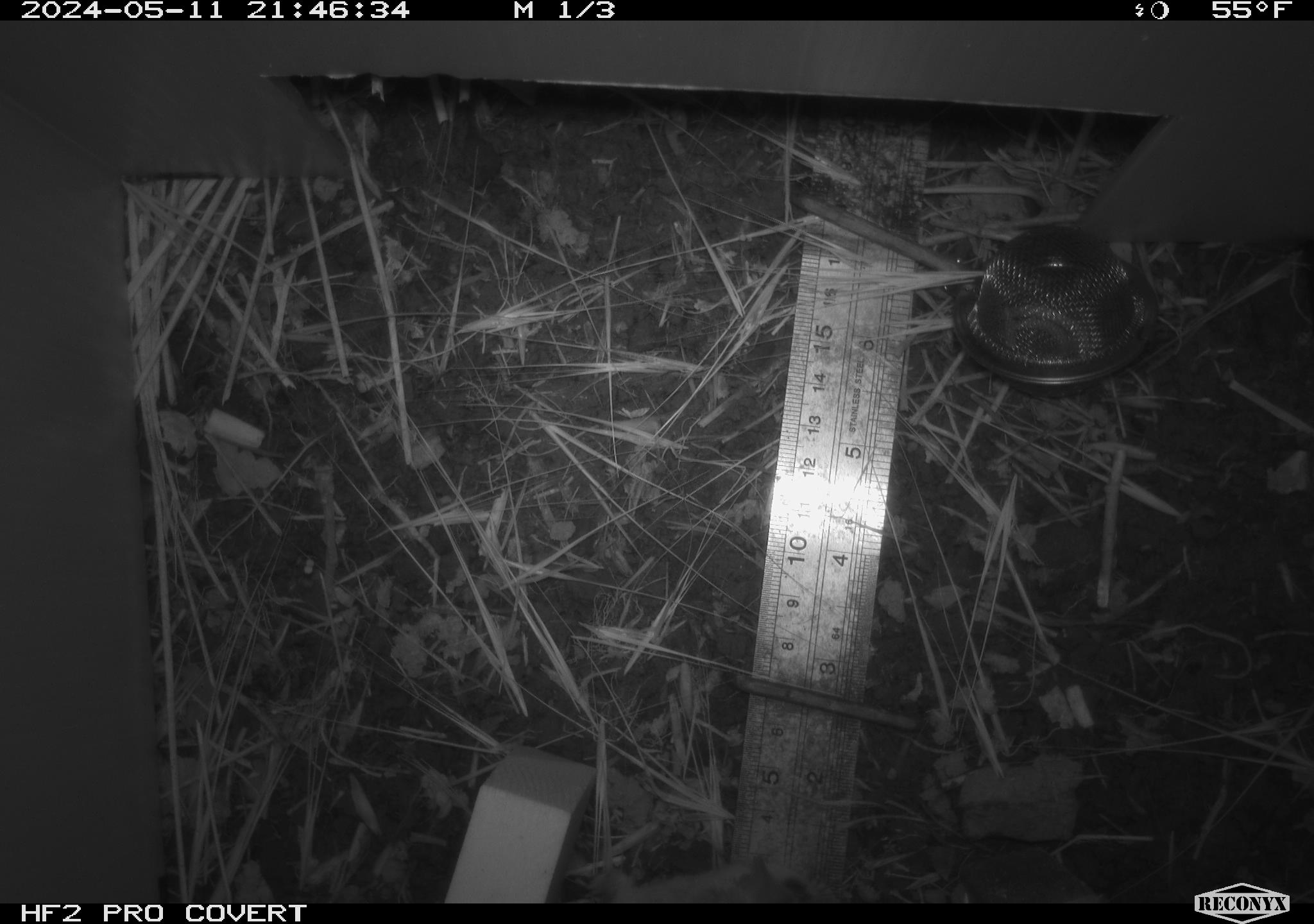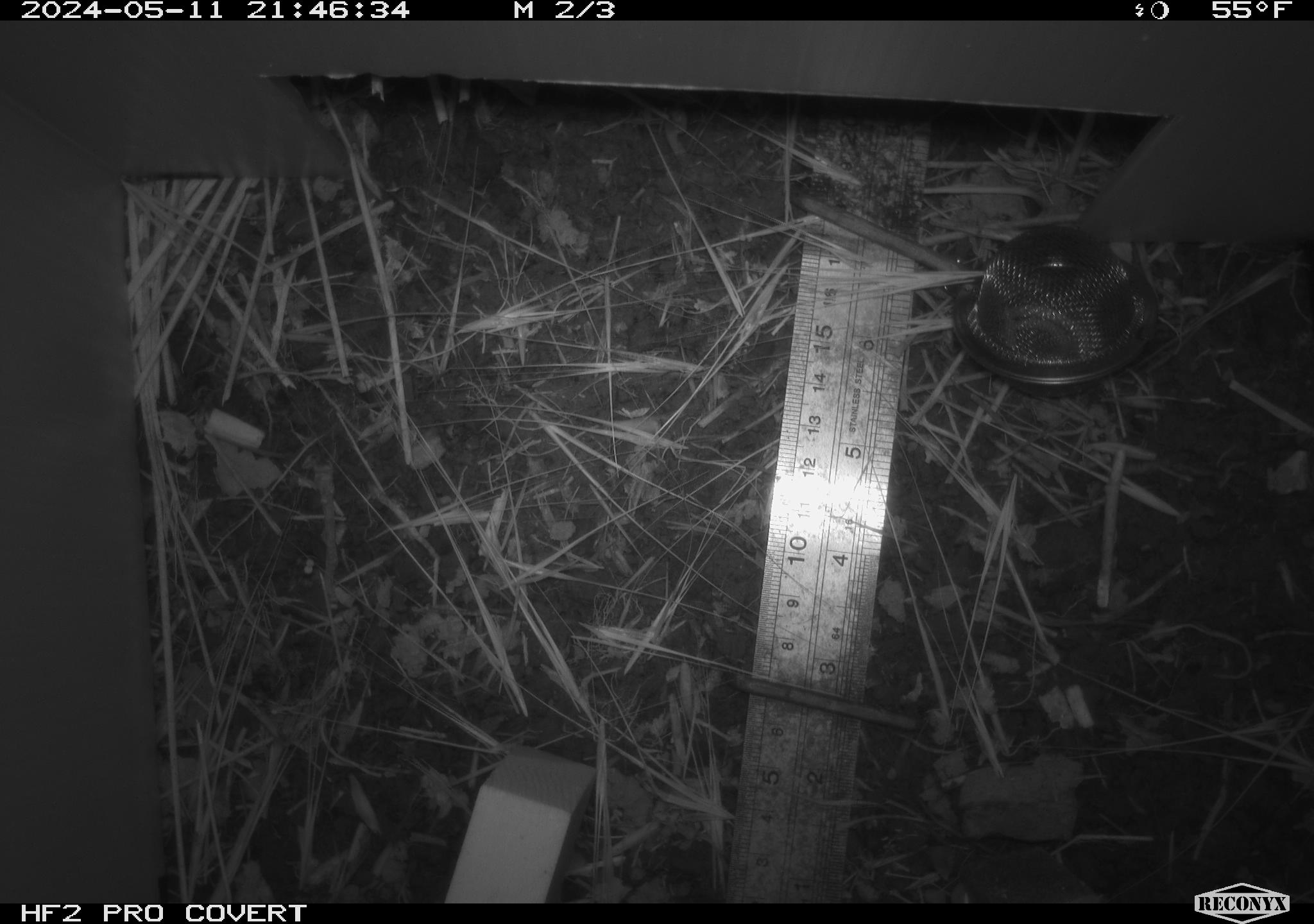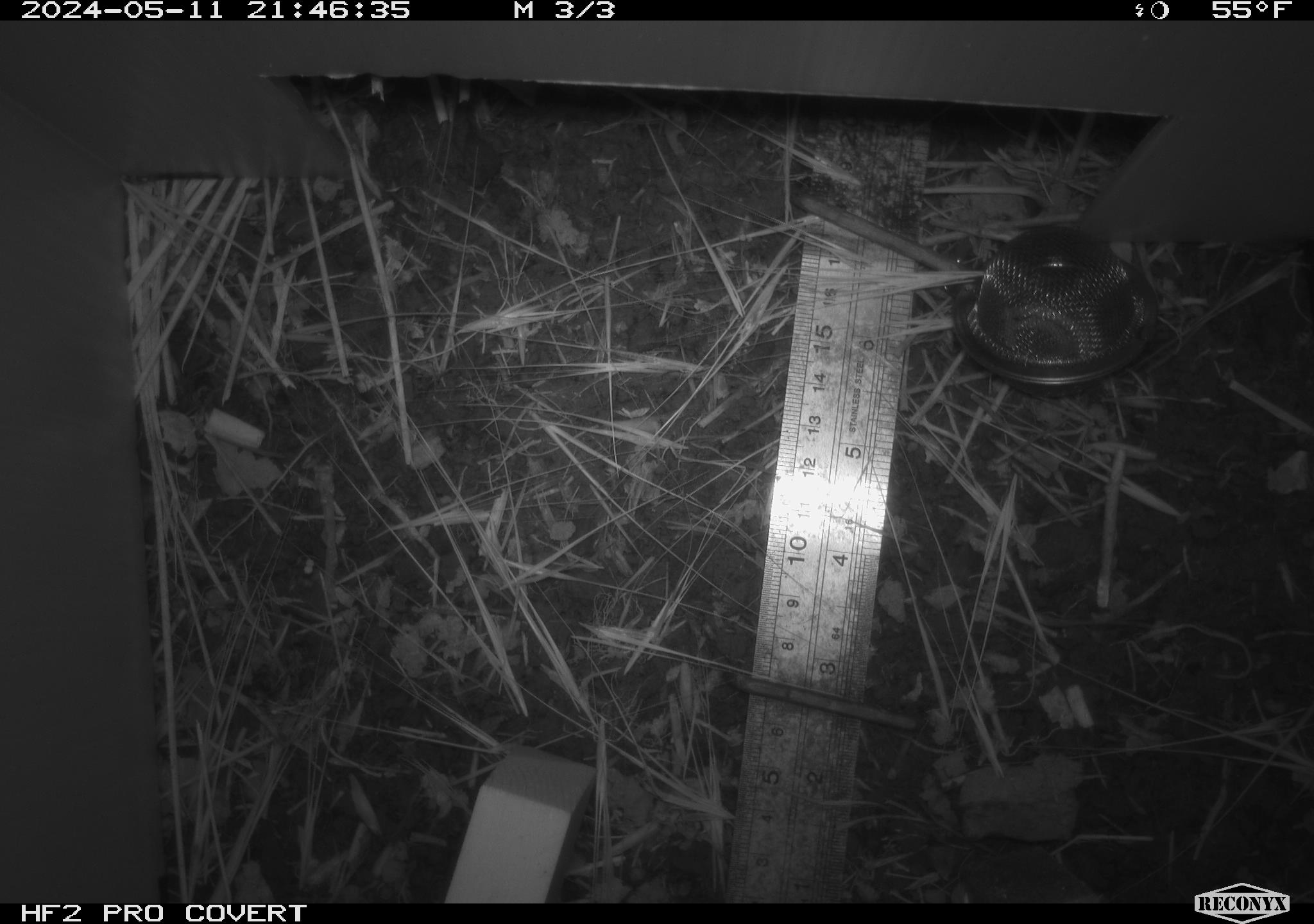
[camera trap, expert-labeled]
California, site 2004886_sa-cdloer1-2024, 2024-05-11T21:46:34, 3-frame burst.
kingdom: Animalia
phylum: Chordata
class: Mammalia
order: Rodentia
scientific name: Rodentia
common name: mouse species